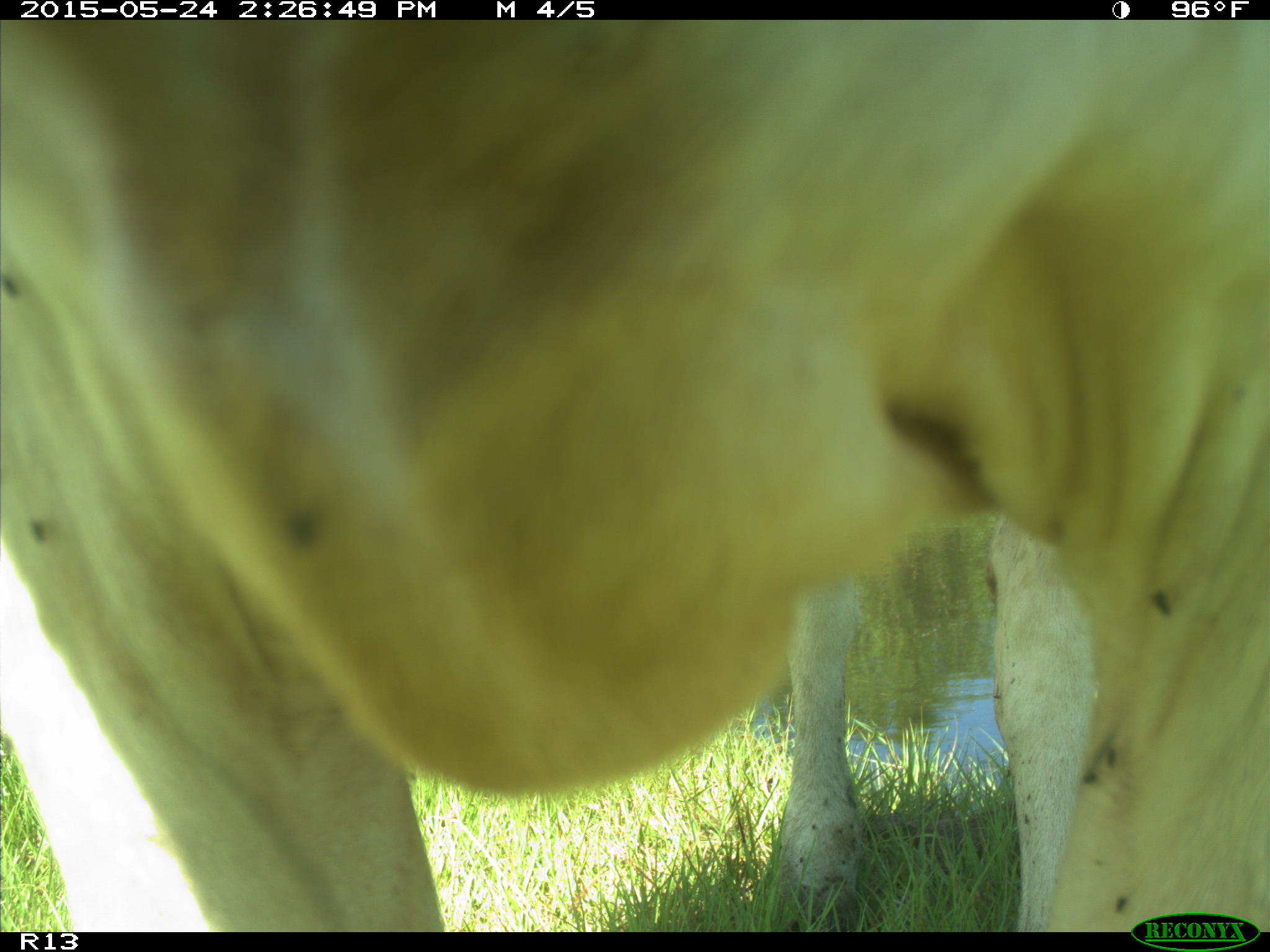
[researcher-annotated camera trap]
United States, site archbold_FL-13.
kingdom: Animalia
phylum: Chordata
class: Mammalia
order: Artiodactyla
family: Bovidae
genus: Bos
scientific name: Bos taurus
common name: domestic cow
Bos taurus (domestic cow).